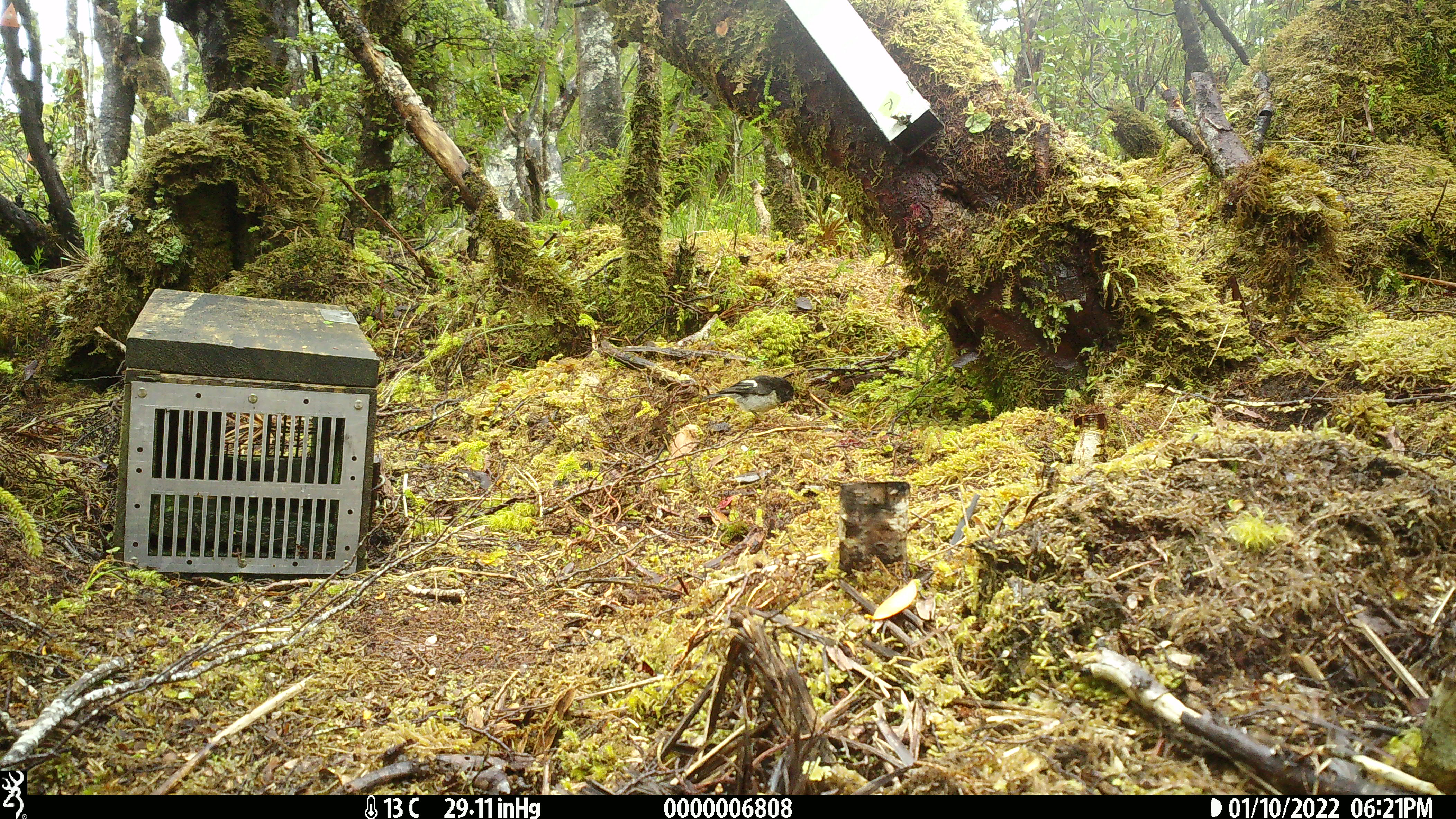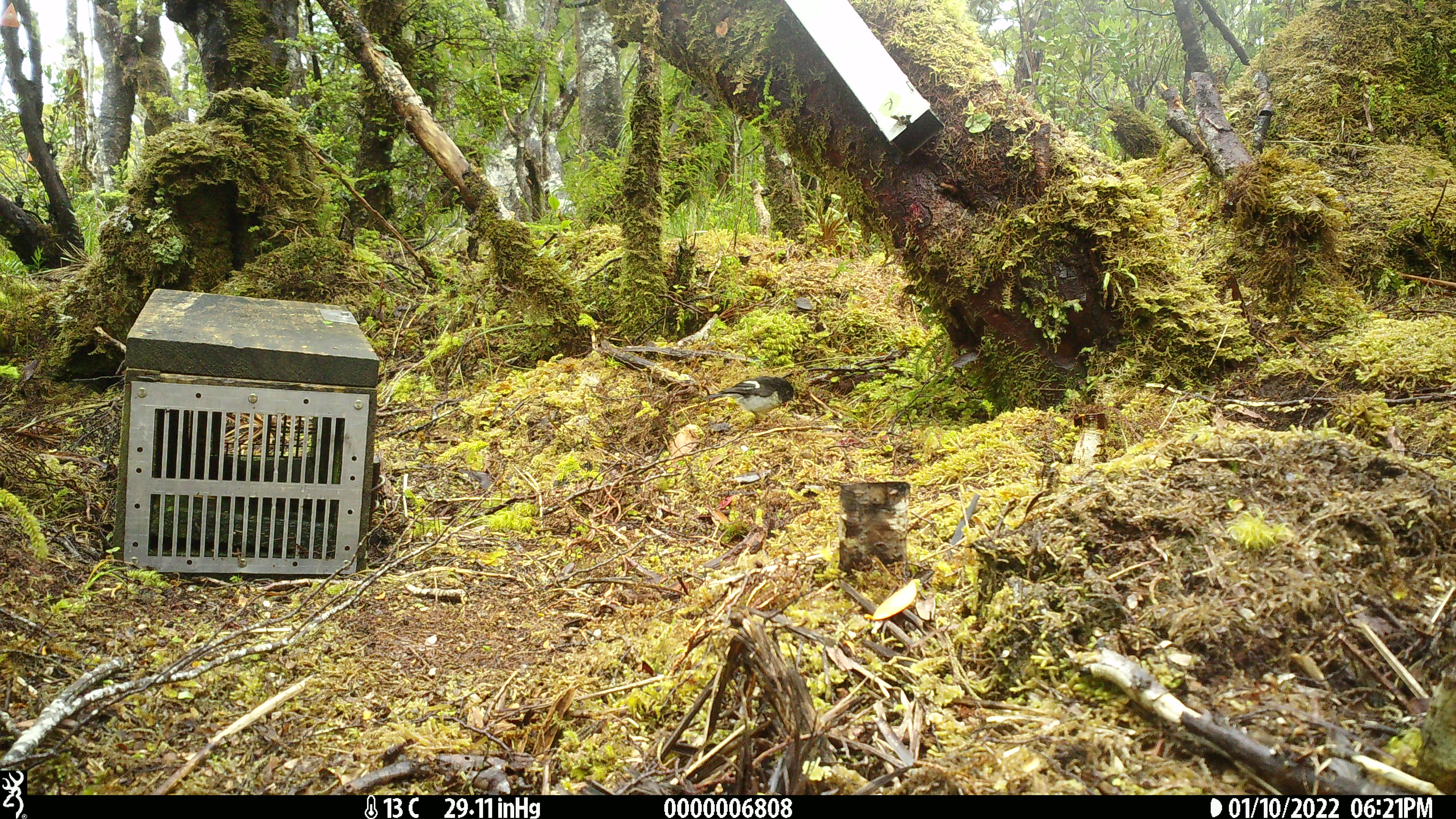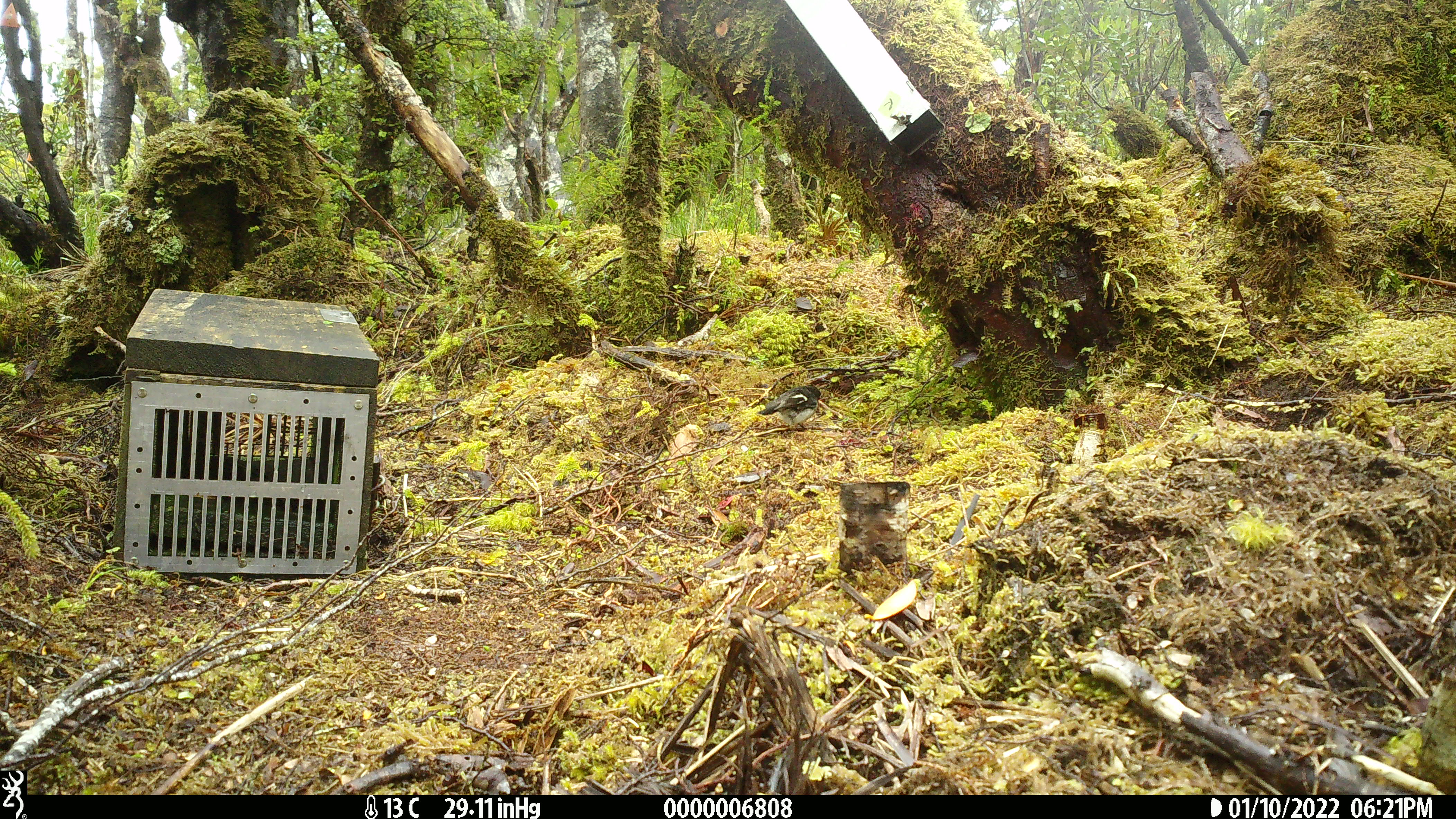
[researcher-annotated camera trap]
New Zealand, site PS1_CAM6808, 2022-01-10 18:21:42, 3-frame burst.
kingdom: Animalia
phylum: Chordata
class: Aves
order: Passeriformes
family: Petroicidae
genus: Petroica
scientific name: Petroica macrocephala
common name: tomtit